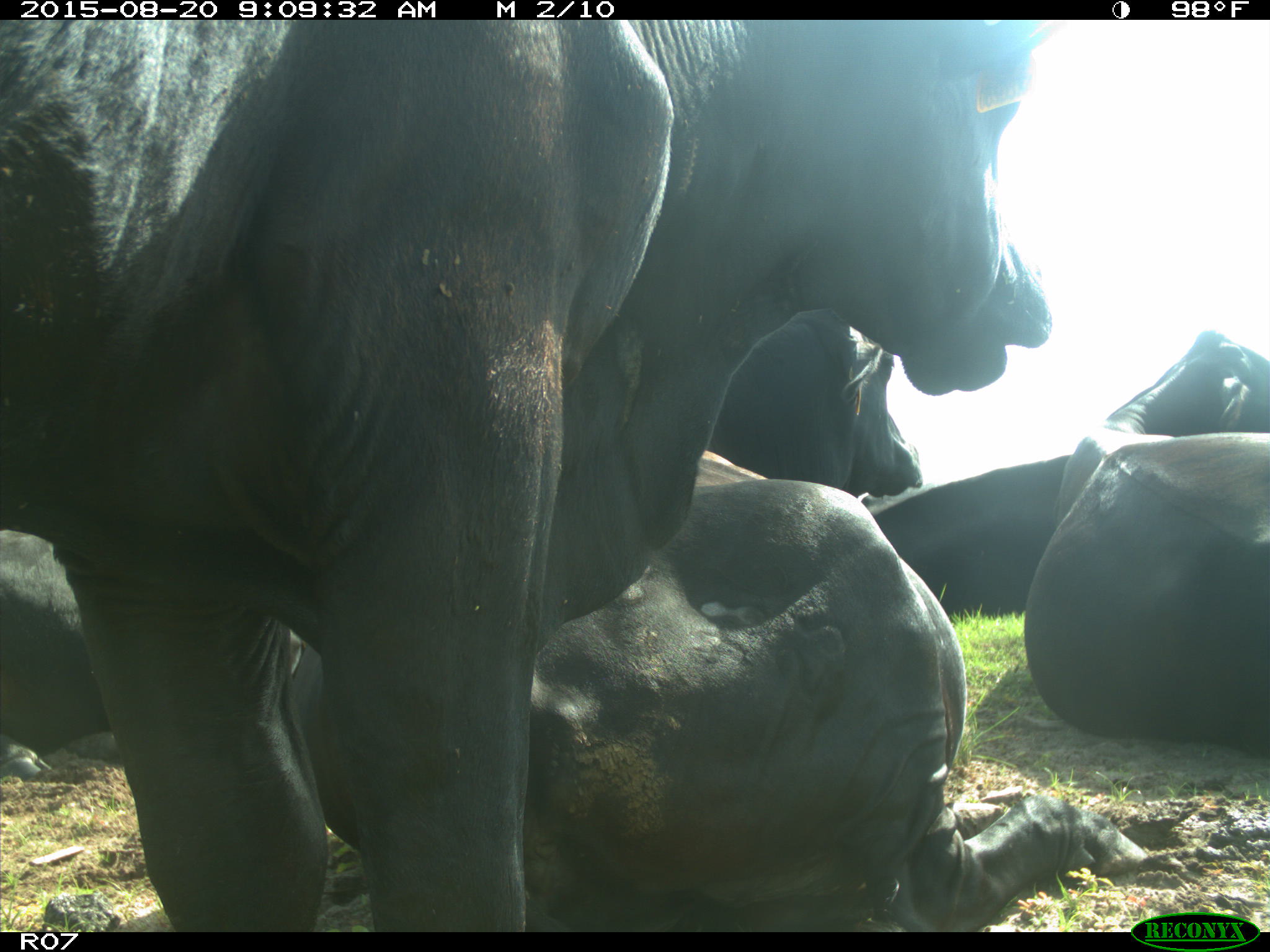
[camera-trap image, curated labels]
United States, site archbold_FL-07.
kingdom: Animalia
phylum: Chordata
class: Mammalia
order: Artiodactyla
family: Bovidae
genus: Bos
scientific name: Bos taurus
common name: domestic cow